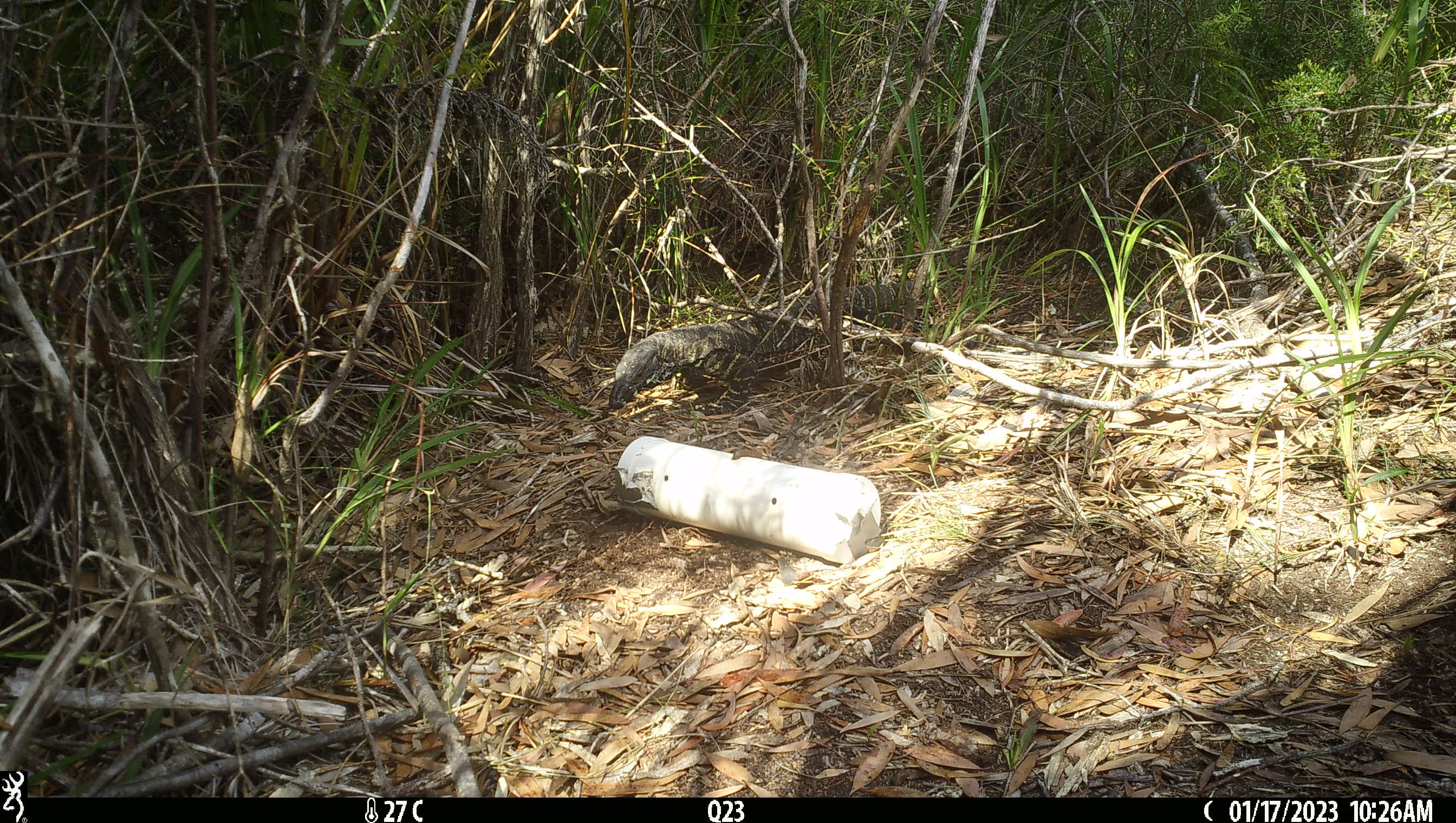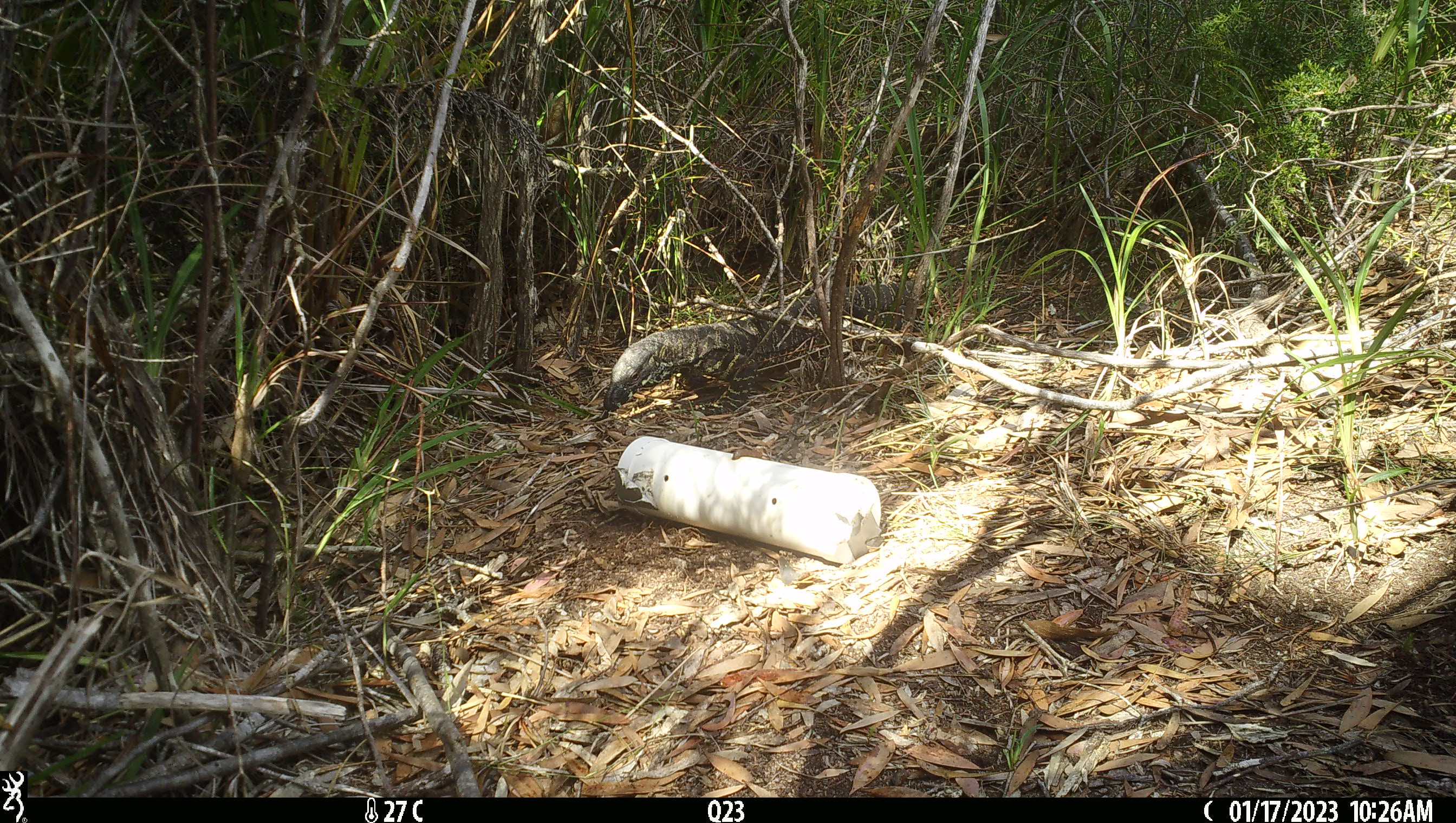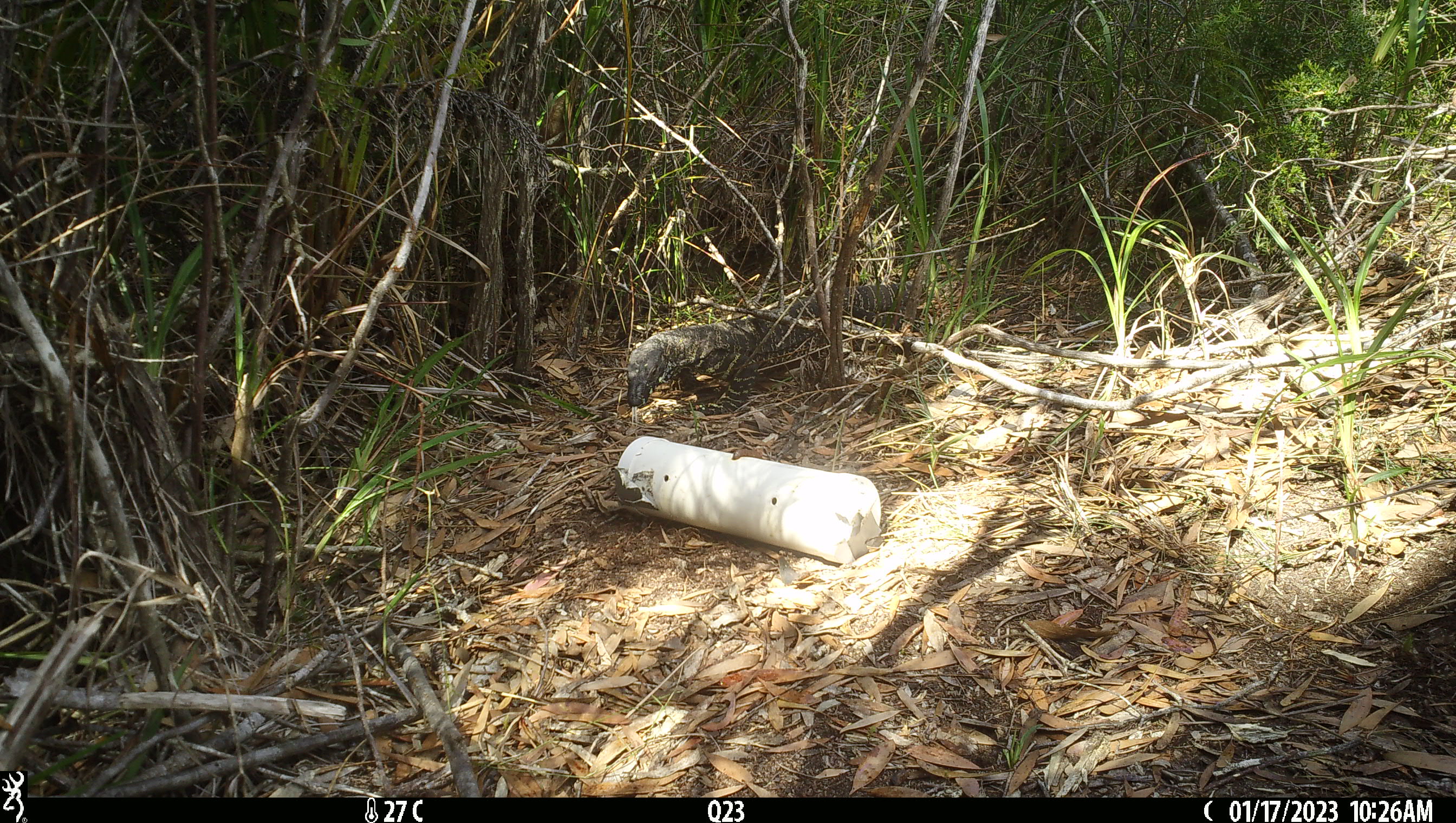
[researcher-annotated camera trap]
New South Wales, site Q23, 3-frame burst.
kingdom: Animalia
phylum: Chordata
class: Reptilia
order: Squamata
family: Varanidae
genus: Varanus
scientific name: Varanus varius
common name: lace monitor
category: goanna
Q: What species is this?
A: Goanna (lace monitor) (Varanus varius).